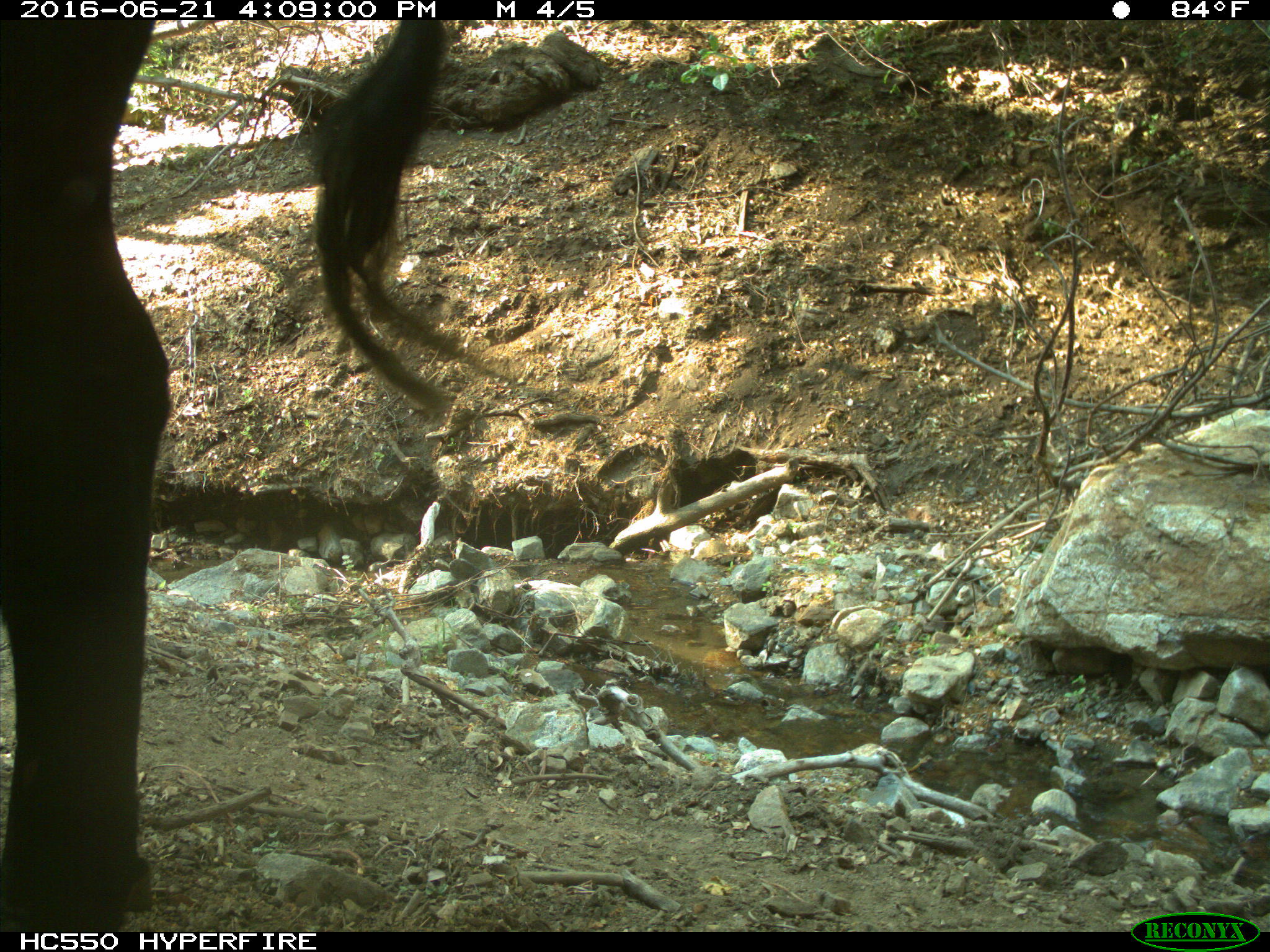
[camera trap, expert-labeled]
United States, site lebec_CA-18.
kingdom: Animalia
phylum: Chordata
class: Mammalia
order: Artiodactyla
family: Bovidae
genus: Bos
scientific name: Bos taurus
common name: domestic cow